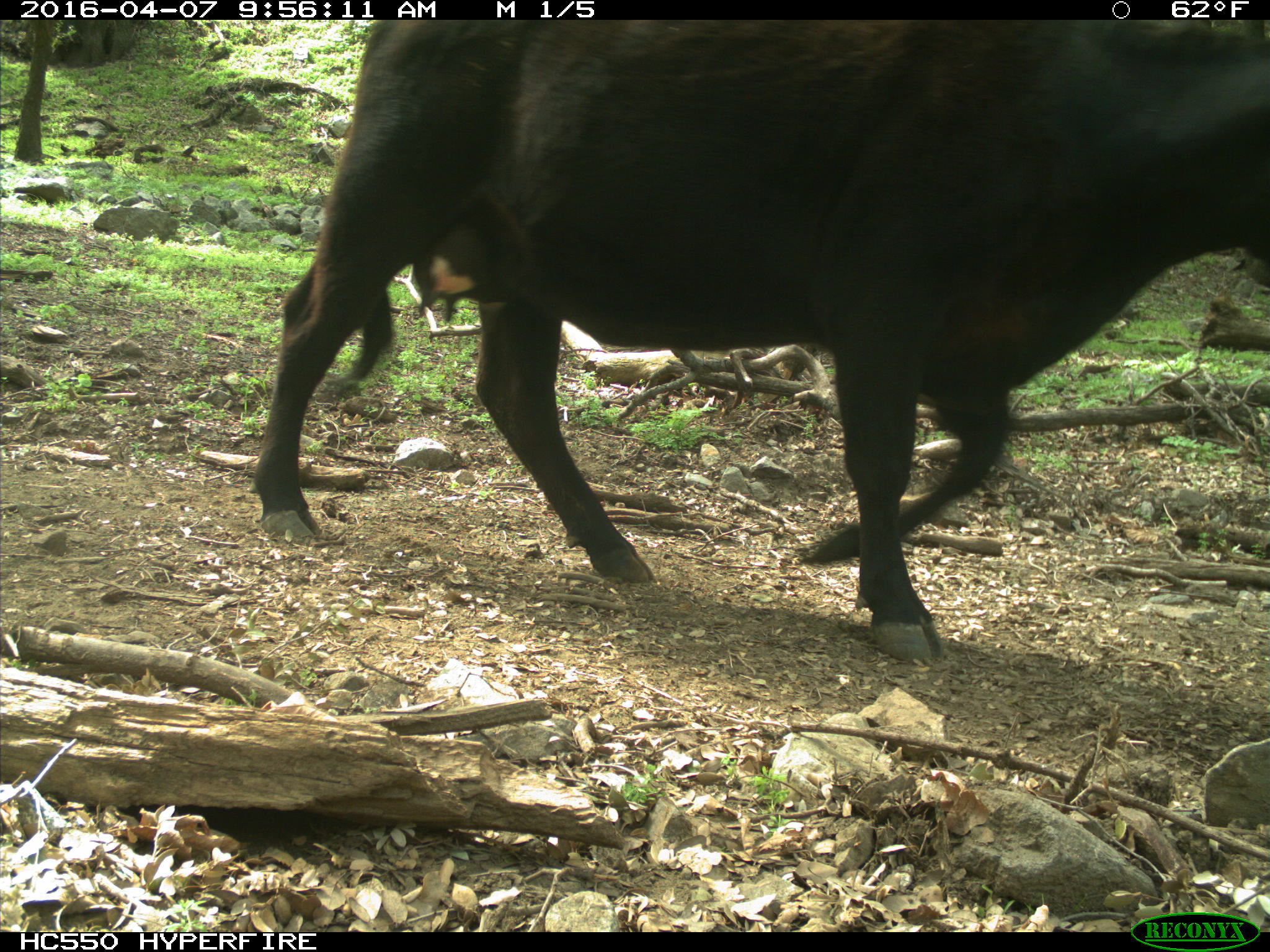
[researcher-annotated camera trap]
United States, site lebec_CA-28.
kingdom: Animalia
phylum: Chordata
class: Mammalia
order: Artiodactyla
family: Bovidae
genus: Bos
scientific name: Bos taurus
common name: domestic cow